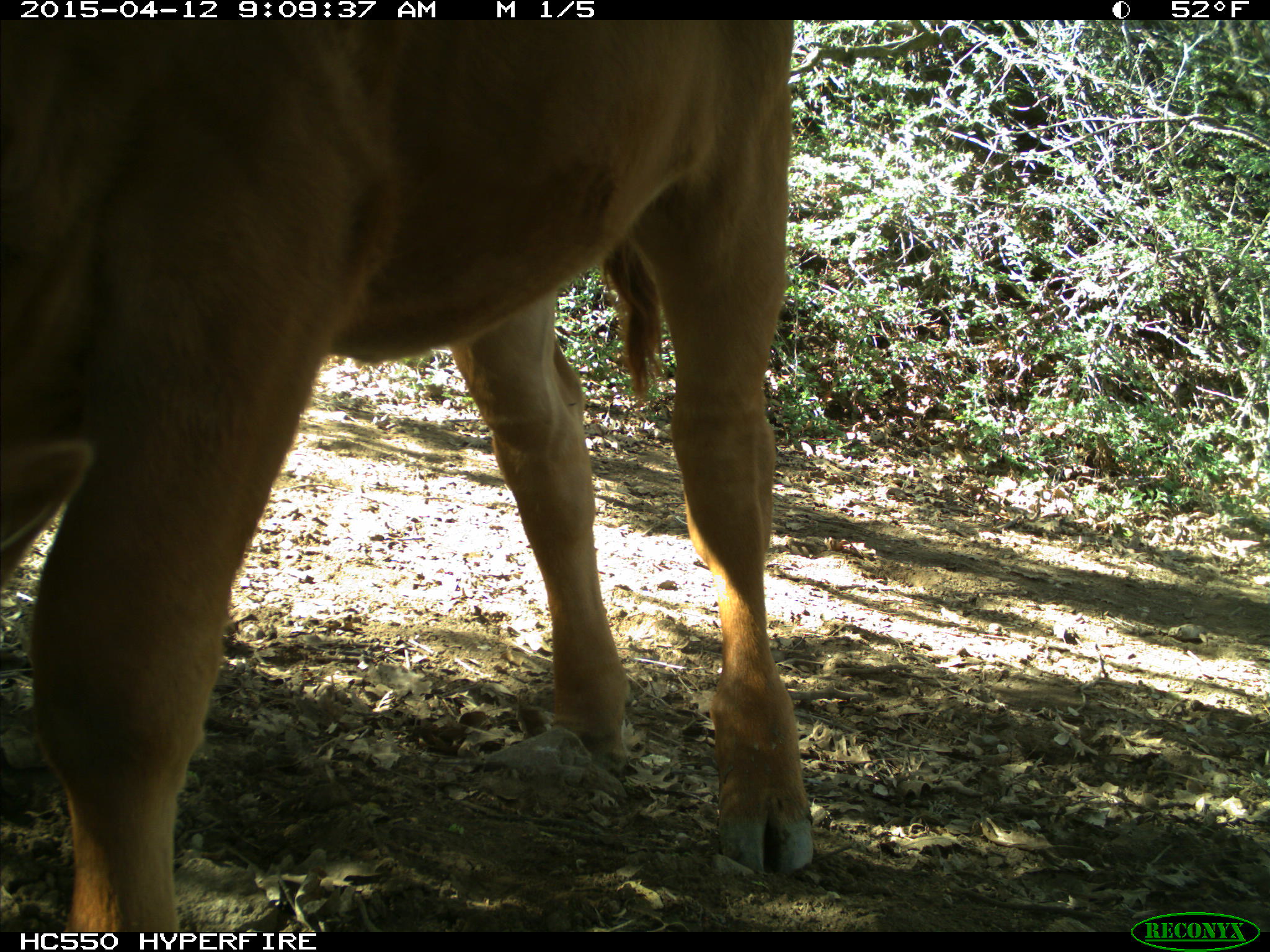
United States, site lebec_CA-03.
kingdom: Animalia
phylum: Chordata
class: Mammalia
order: Artiodactyla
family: Bovidae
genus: Bos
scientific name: Bos taurus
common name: domestic cow